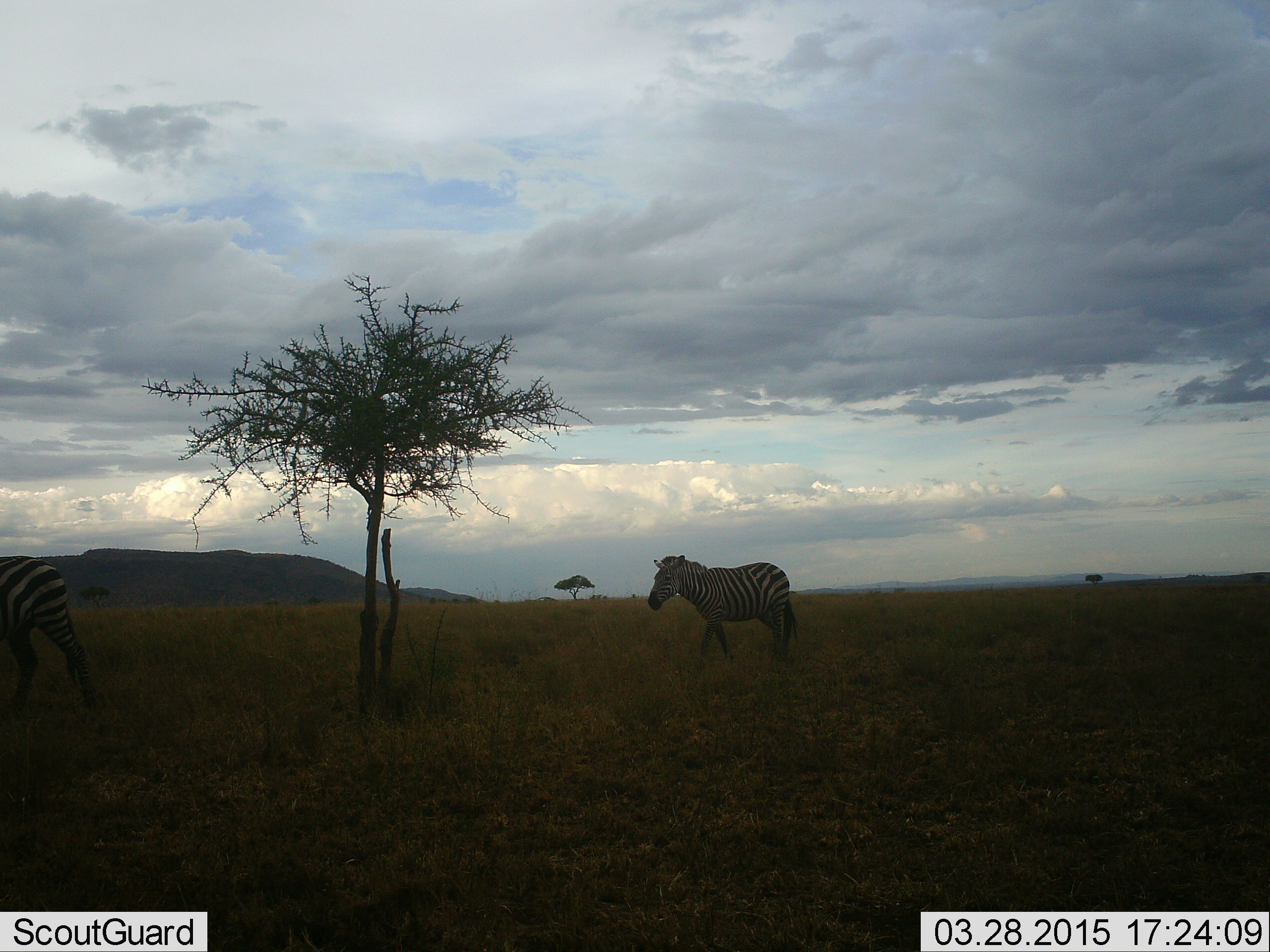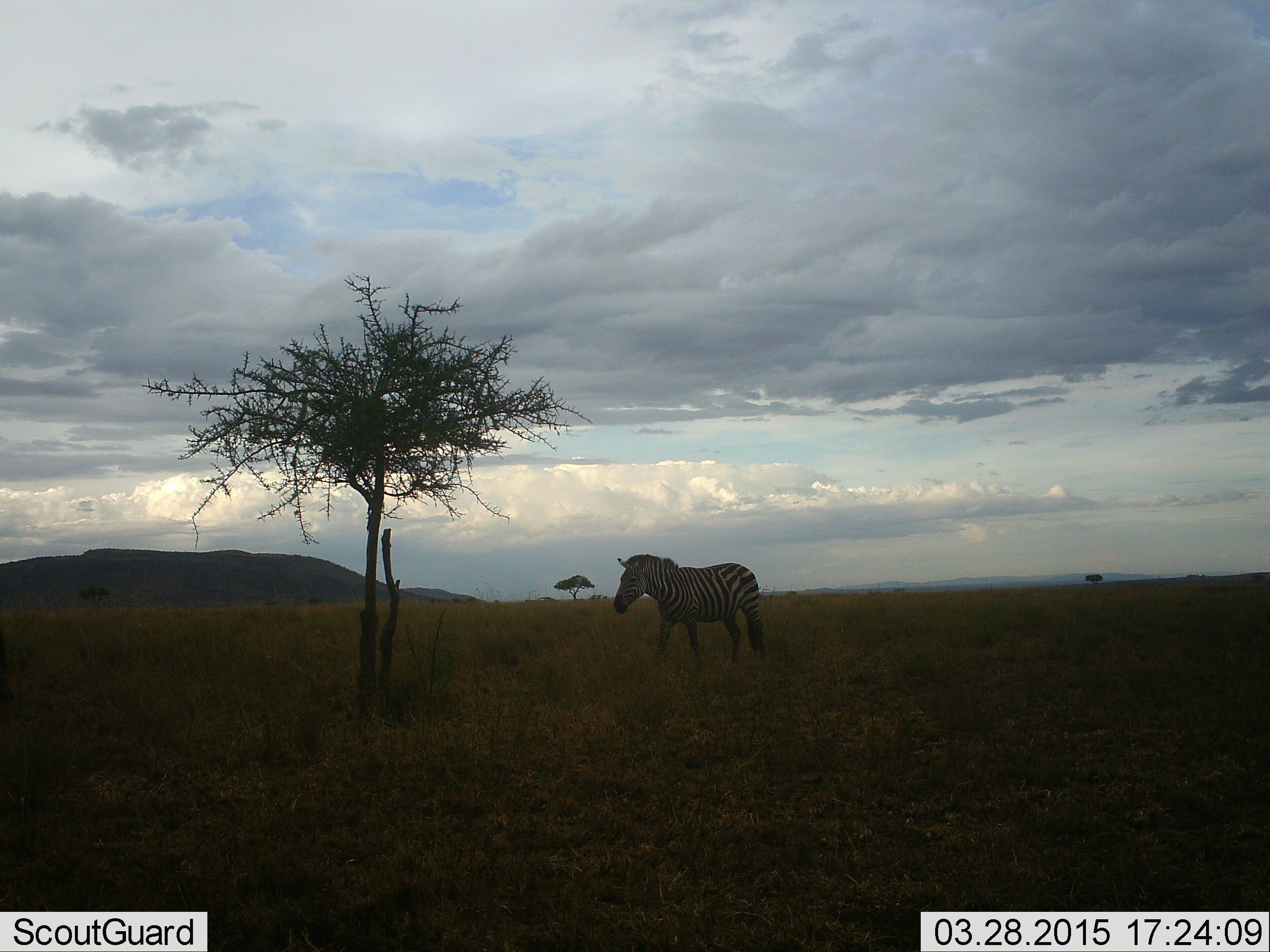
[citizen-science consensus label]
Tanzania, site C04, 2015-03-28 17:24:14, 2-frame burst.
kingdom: Animalia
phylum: Chordata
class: Mammalia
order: Perissodactyla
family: Equidae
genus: Equus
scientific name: Equus quagga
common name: plains zebra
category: zebra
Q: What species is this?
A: Zebra (plains zebra) (Equus quagga).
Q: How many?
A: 1.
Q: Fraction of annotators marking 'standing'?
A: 30%.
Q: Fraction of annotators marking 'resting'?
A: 0%.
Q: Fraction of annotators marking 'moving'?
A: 70%.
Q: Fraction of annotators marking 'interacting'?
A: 0%.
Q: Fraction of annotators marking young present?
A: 0%.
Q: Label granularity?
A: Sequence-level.